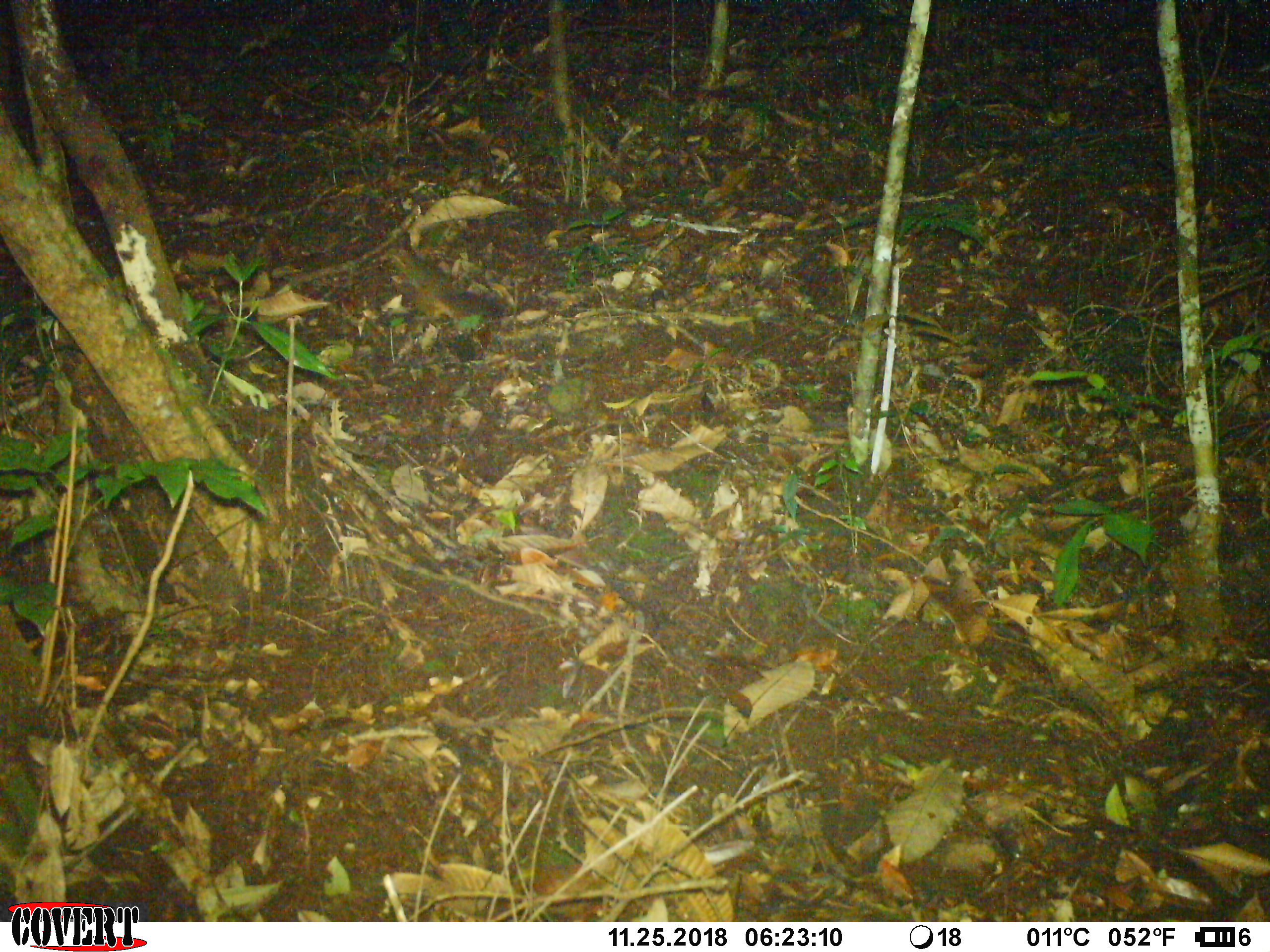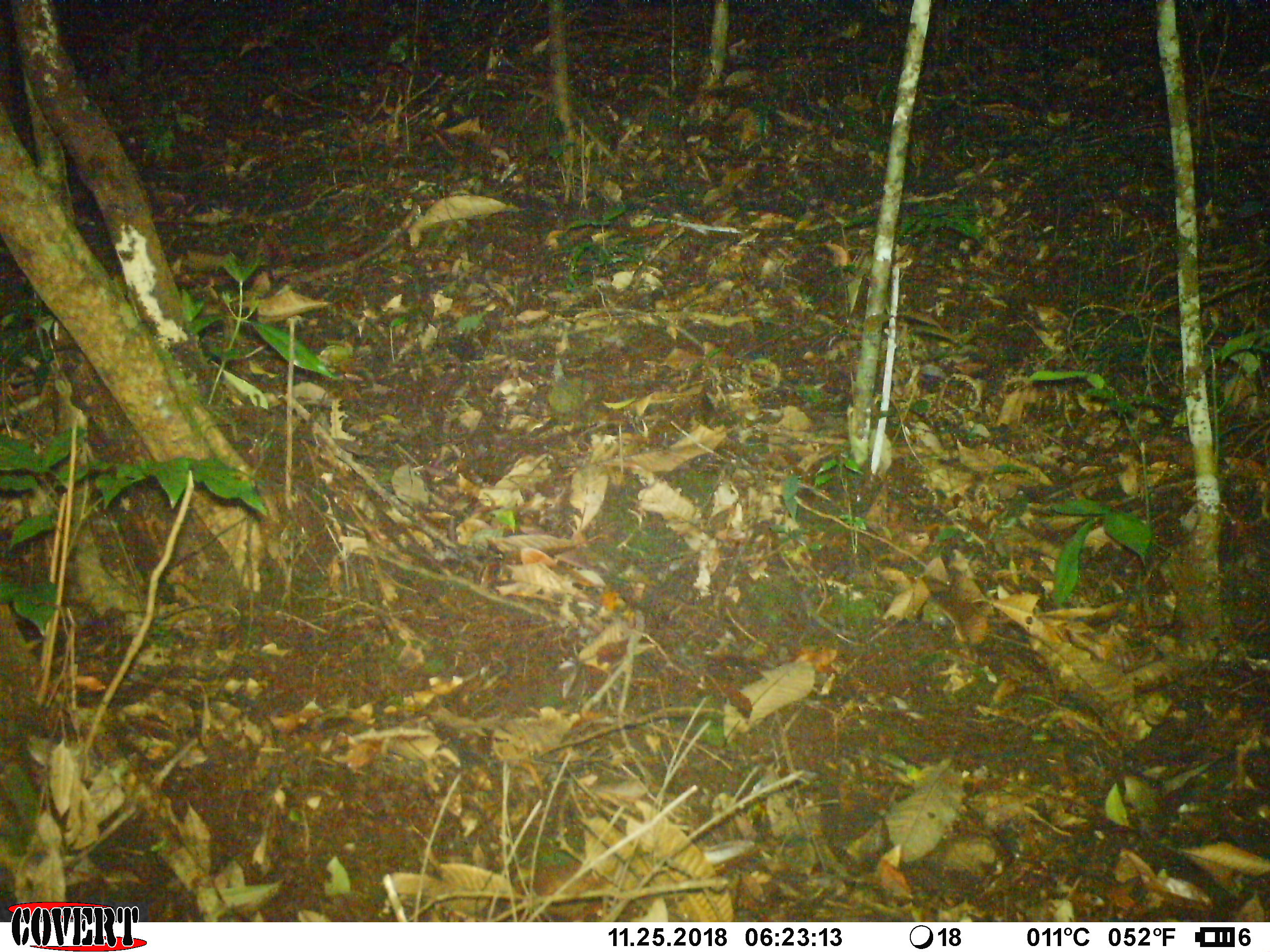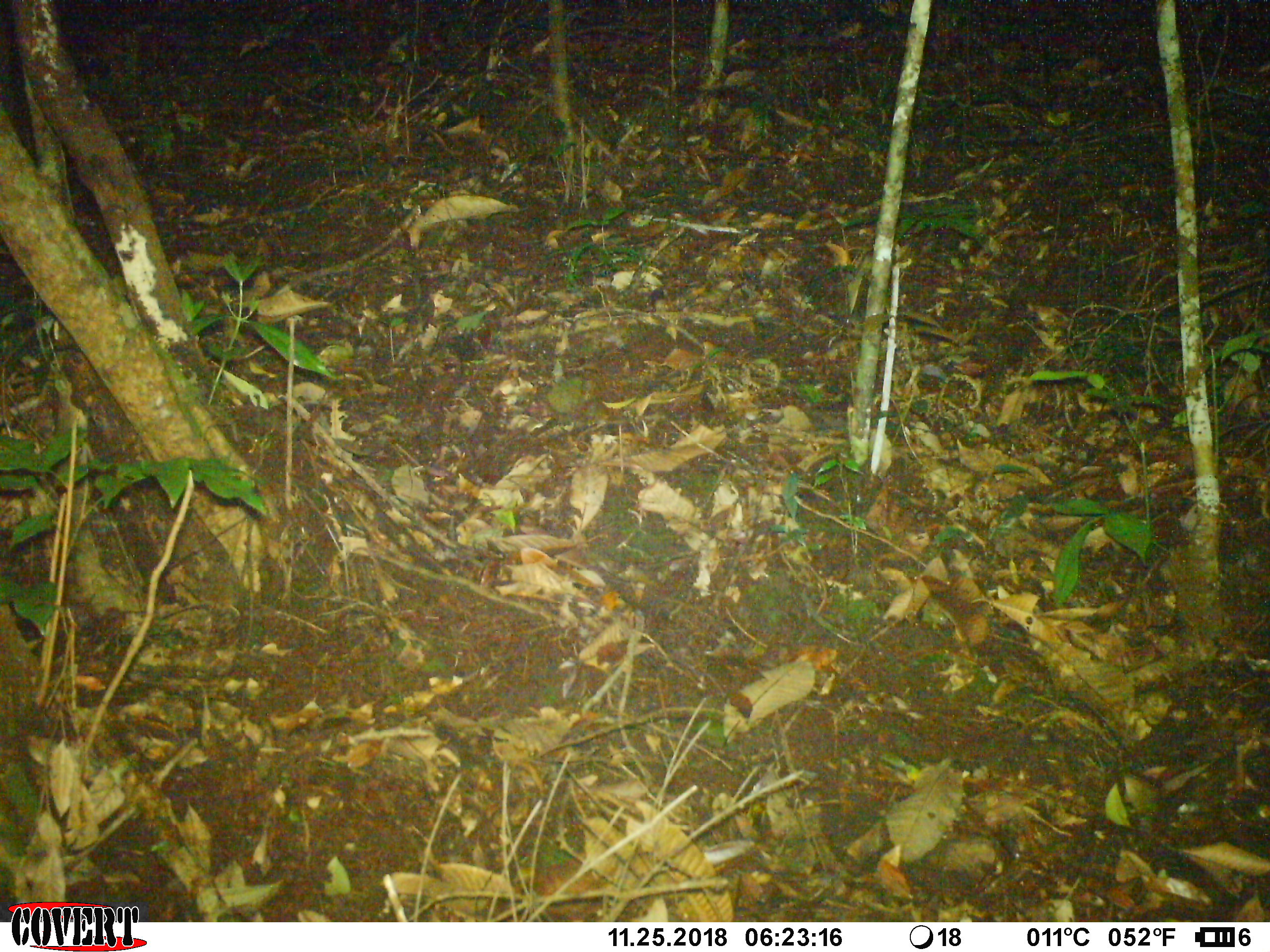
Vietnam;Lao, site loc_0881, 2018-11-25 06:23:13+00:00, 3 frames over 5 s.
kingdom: Animalia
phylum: Chordata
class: Mammalia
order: Rodentia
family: Sciuridae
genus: Dremomys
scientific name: Dremomys rufigenis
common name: red-cheeked squirrel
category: red cheeked squirrel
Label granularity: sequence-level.